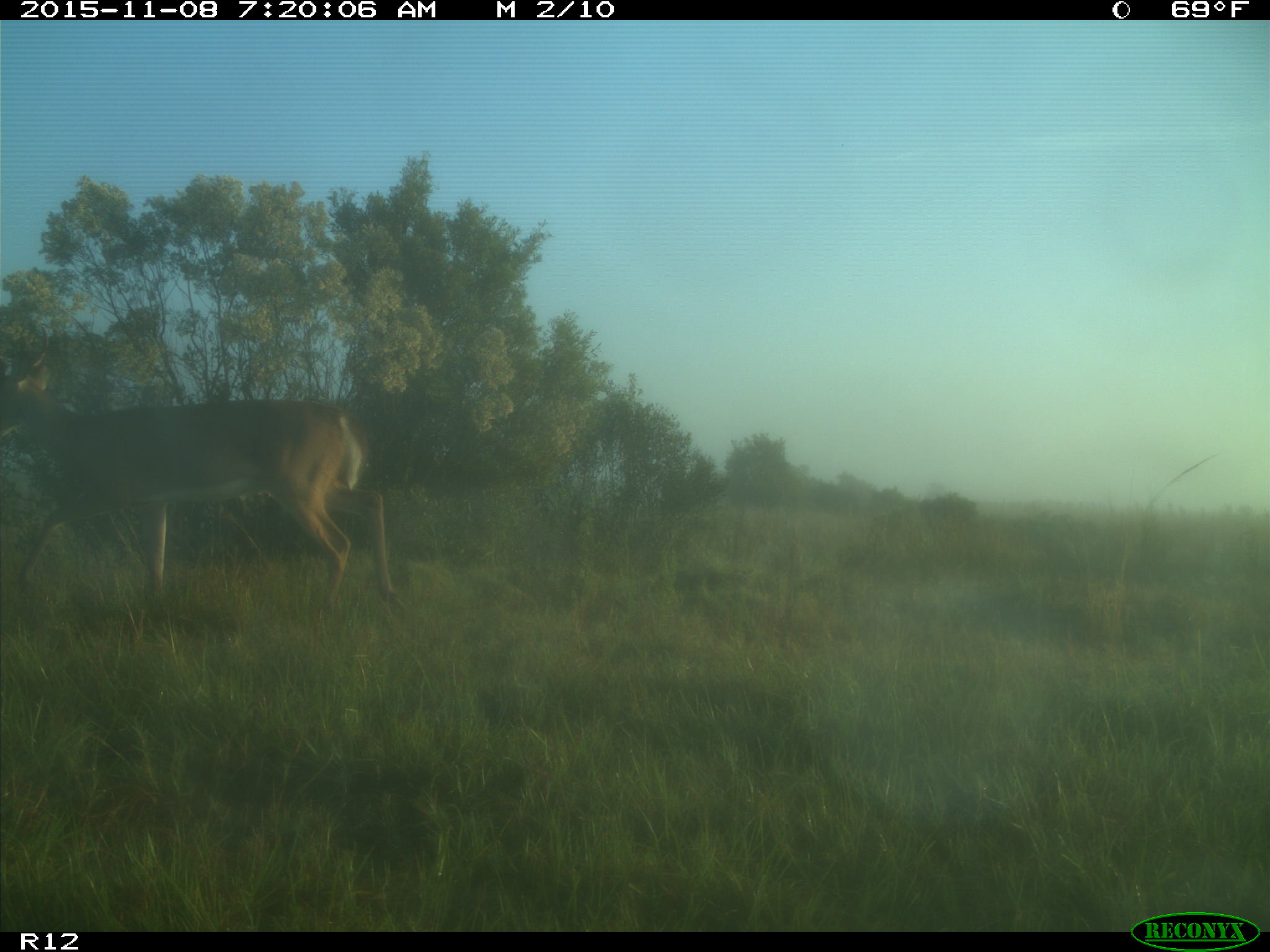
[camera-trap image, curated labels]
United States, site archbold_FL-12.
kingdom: Animalia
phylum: Chordata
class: Mammalia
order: Artiodactyla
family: Cervidae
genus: Odocoileus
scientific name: Odocoileus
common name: deer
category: unidentified deer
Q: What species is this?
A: Unidentified deer (deer) (Odocoileus).